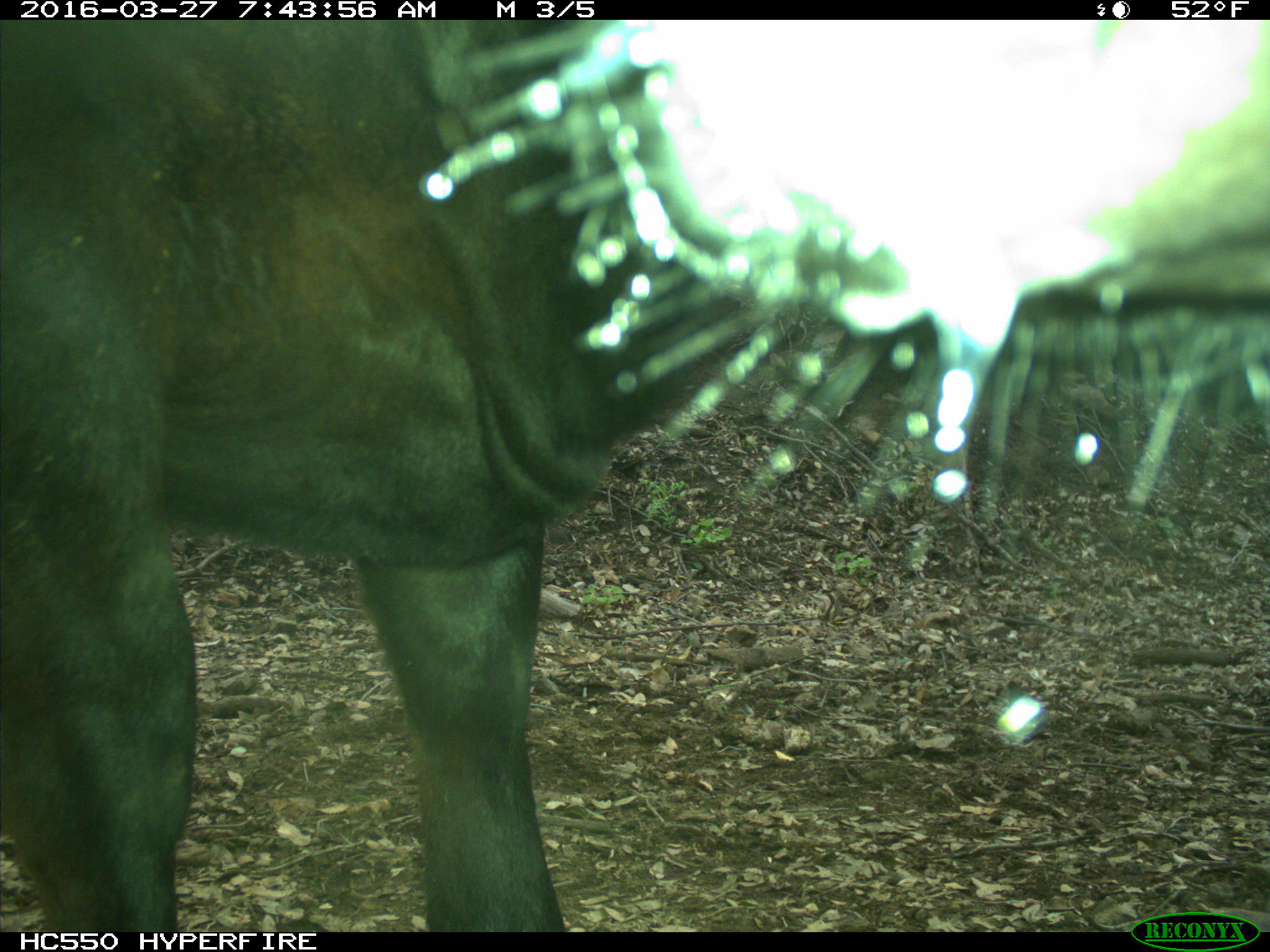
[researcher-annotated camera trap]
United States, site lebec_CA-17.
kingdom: Animalia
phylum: Chordata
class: Mammalia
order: Artiodactyla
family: Bovidae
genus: Bos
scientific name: Bos taurus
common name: domestic cow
Bos taurus (domestic cow).